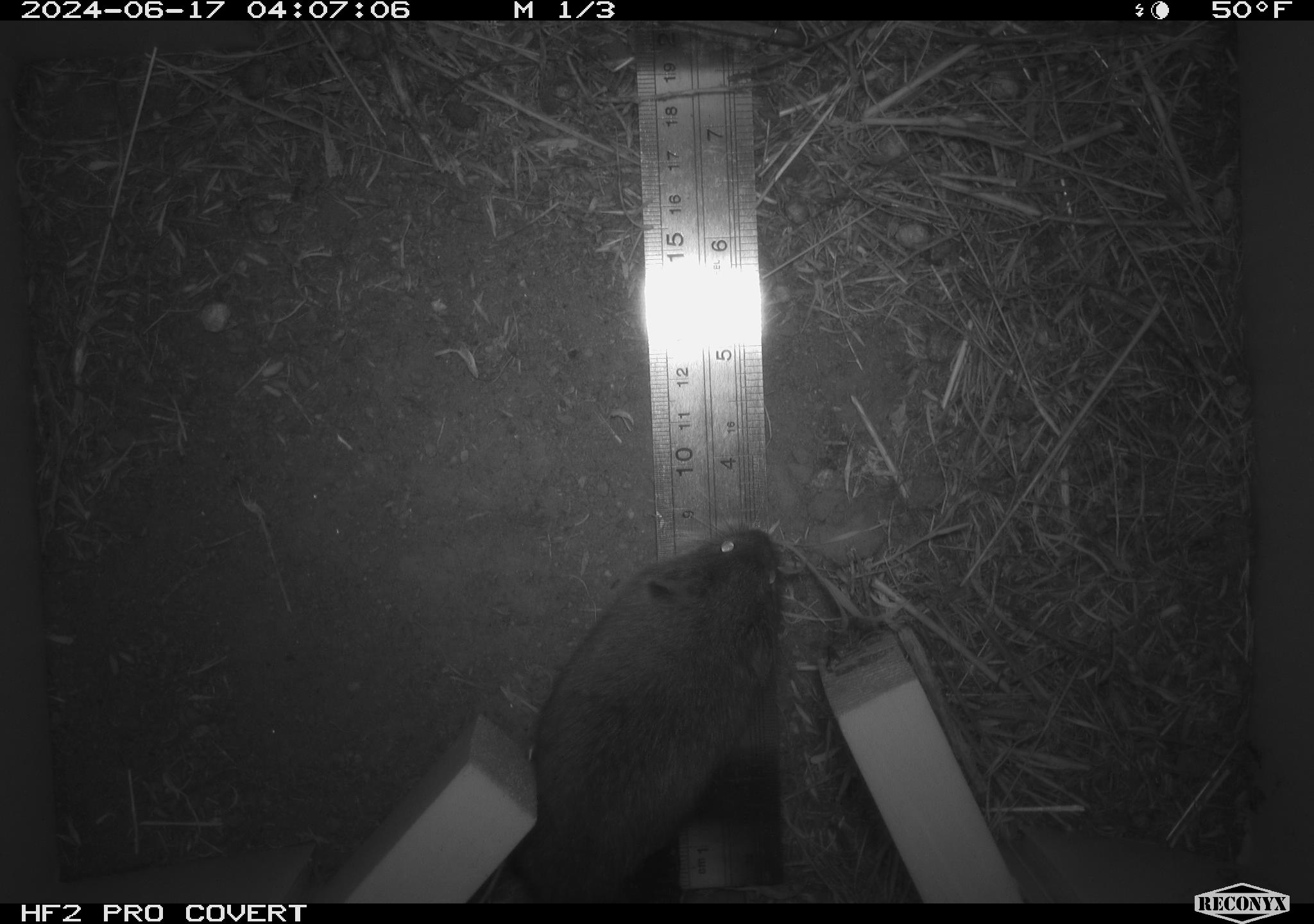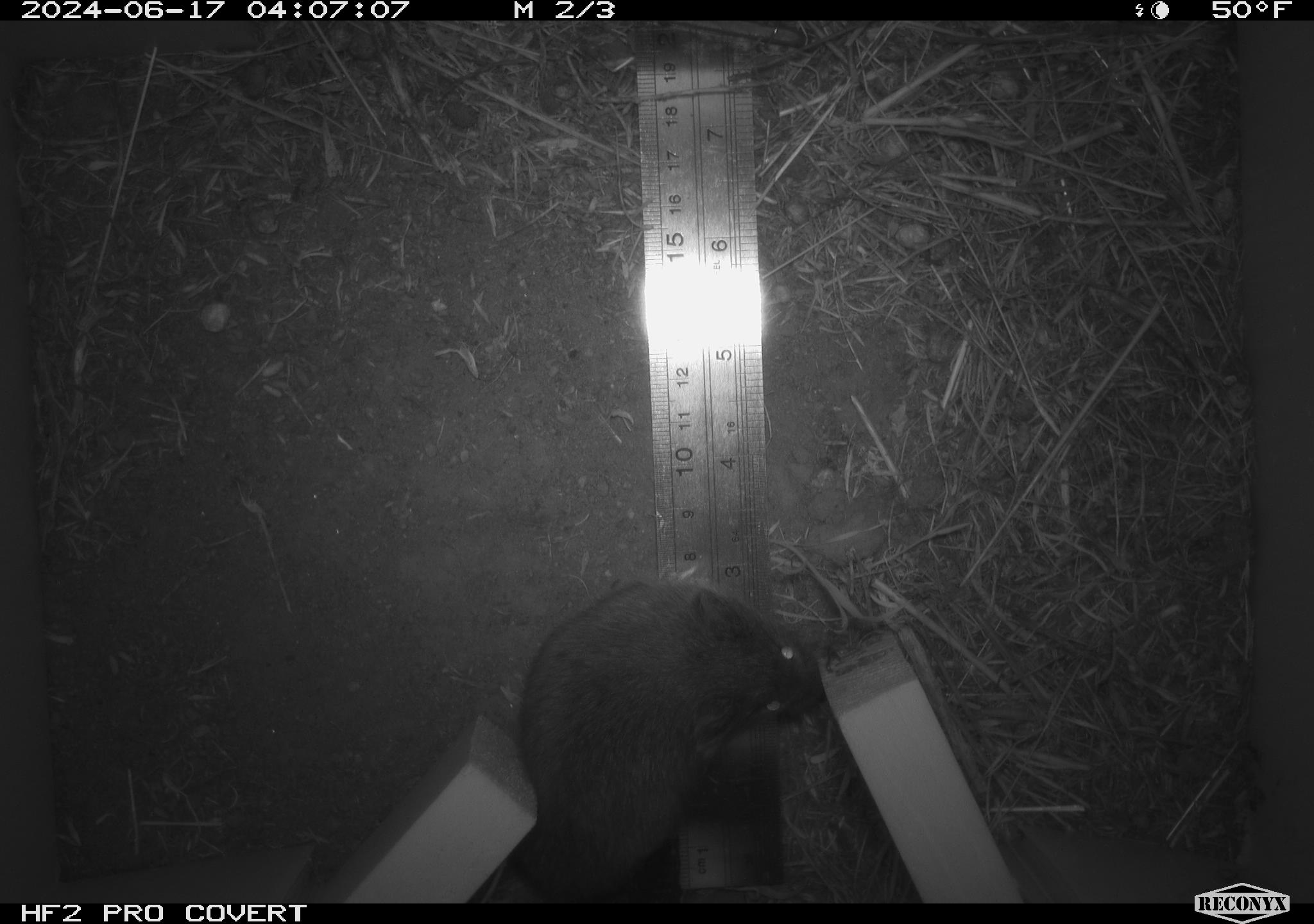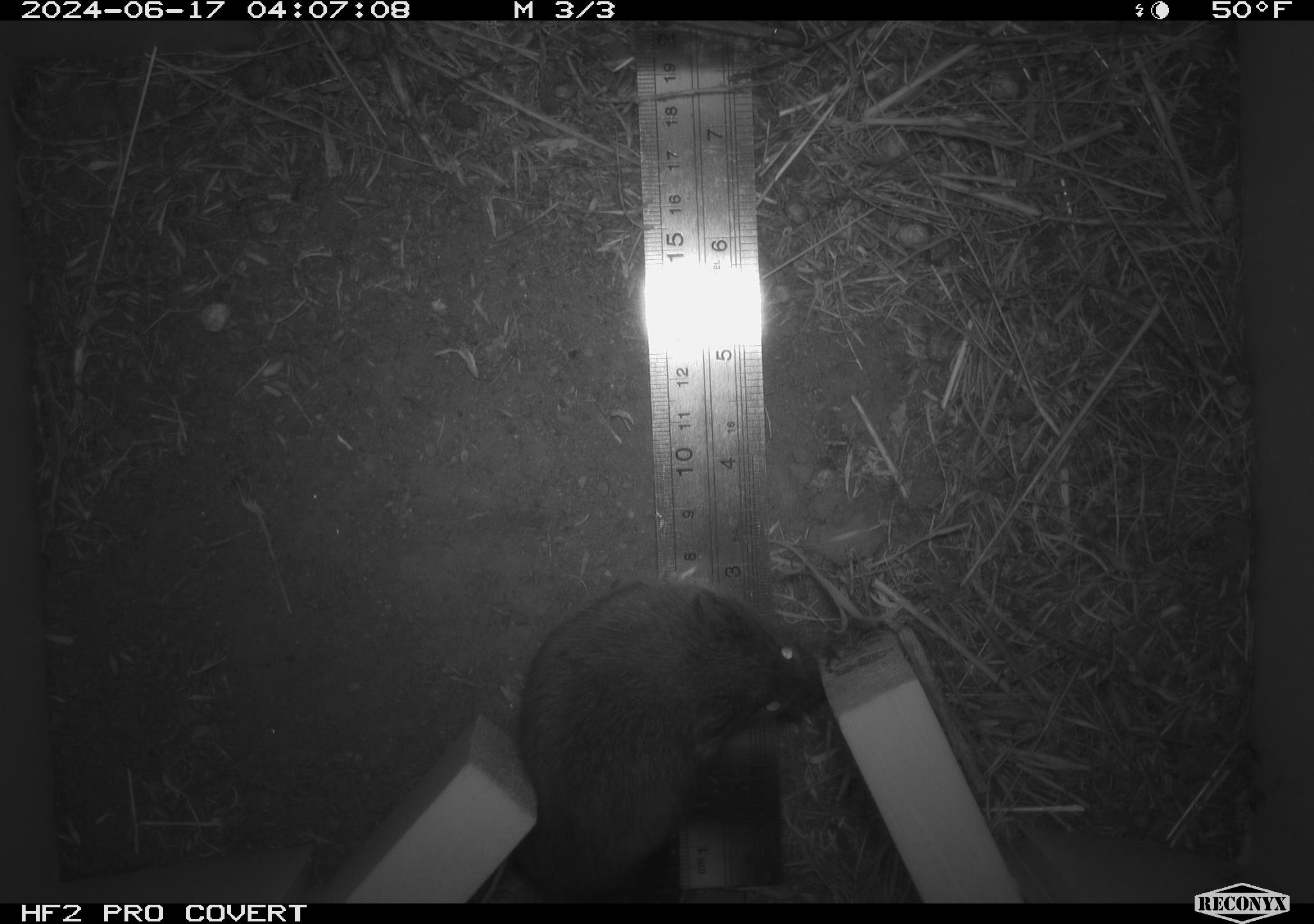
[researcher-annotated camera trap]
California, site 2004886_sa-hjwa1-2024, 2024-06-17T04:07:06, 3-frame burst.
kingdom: Animalia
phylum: Chordata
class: Mammalia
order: Rodentia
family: Cricetidae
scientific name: Cricetidae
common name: hamsters, voles, lemmings, and allies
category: cricetidae family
Cricetidae family (hamsters, voles, lemmings, and allies) (Cricetidae).